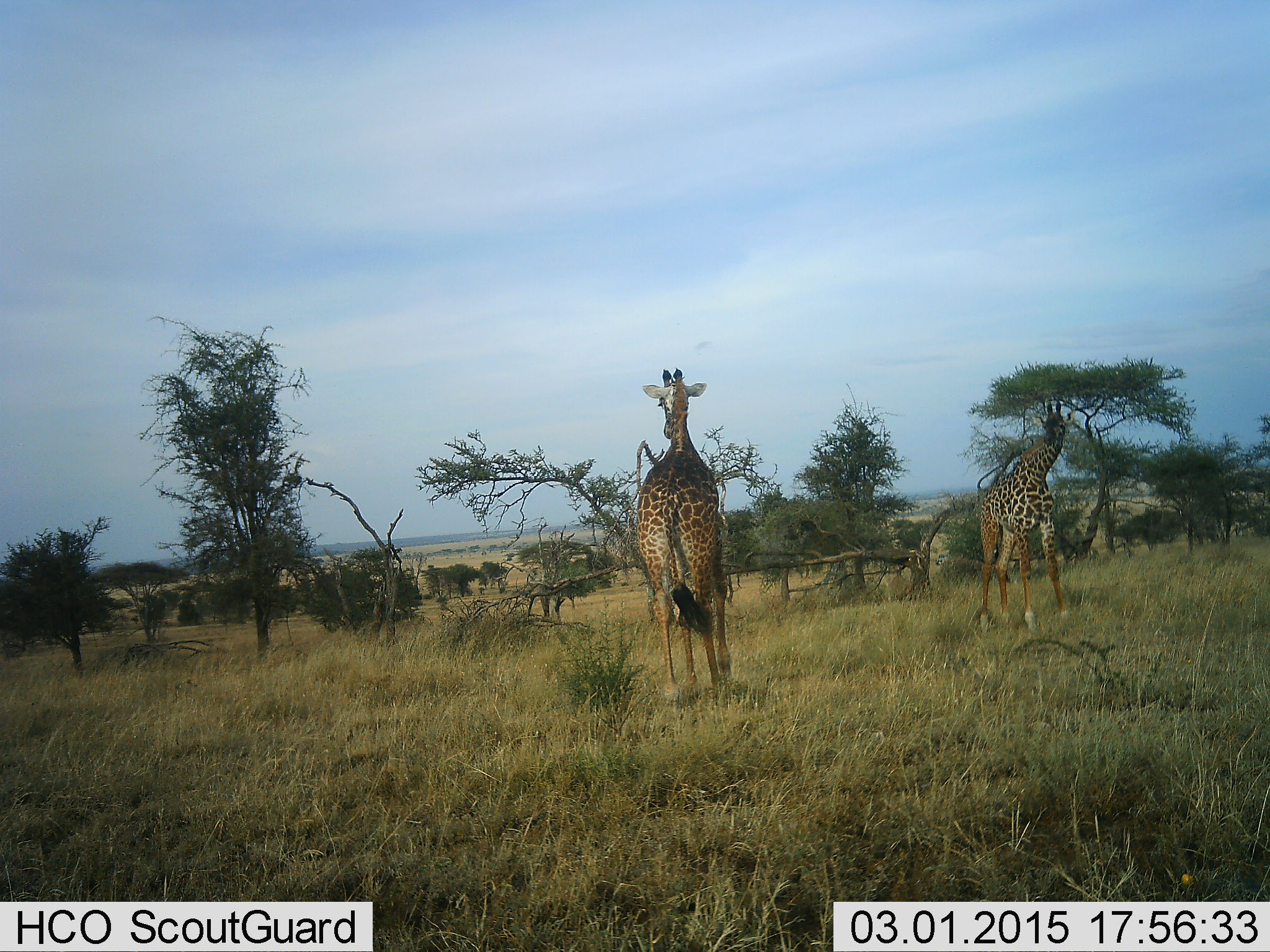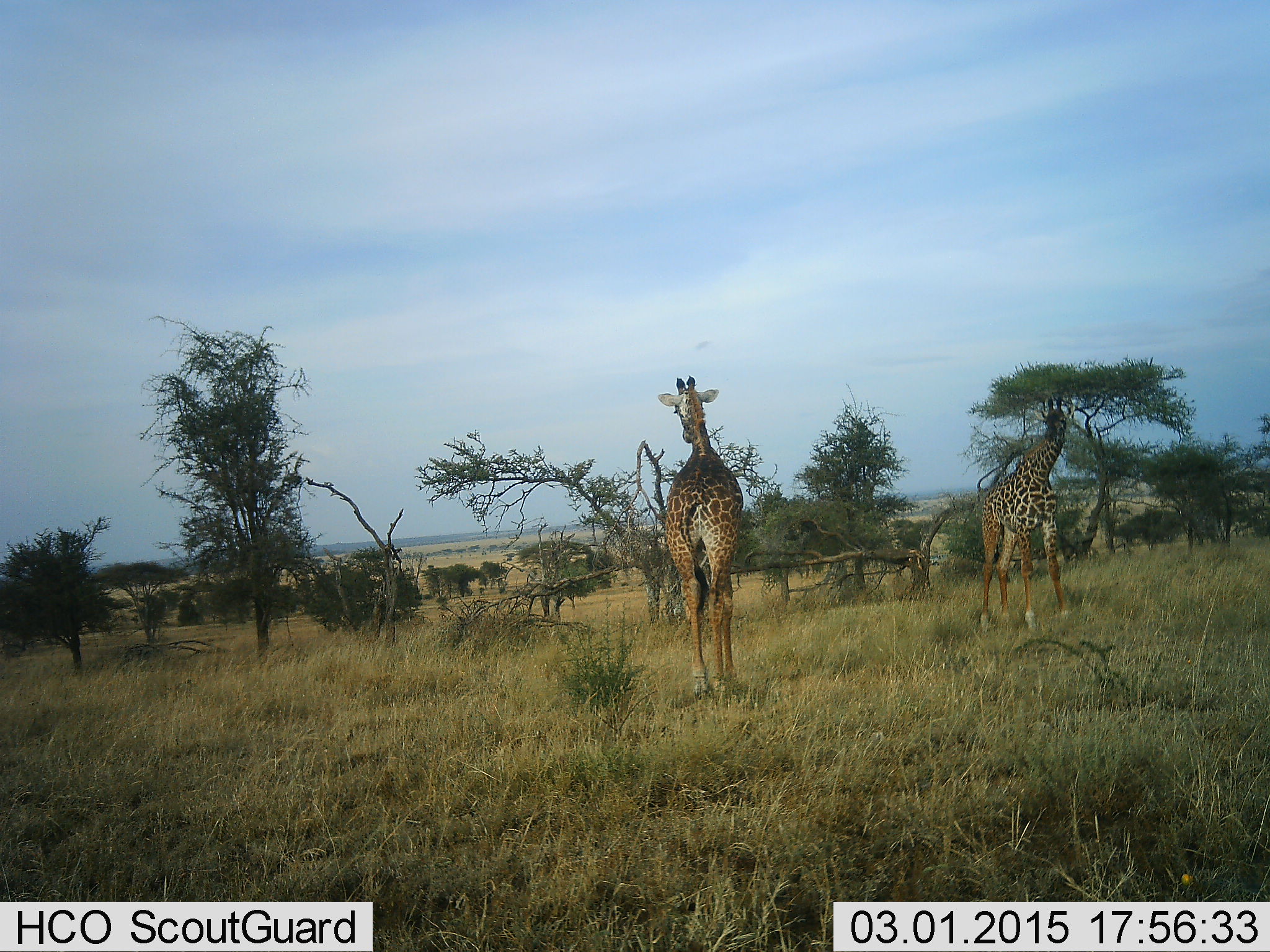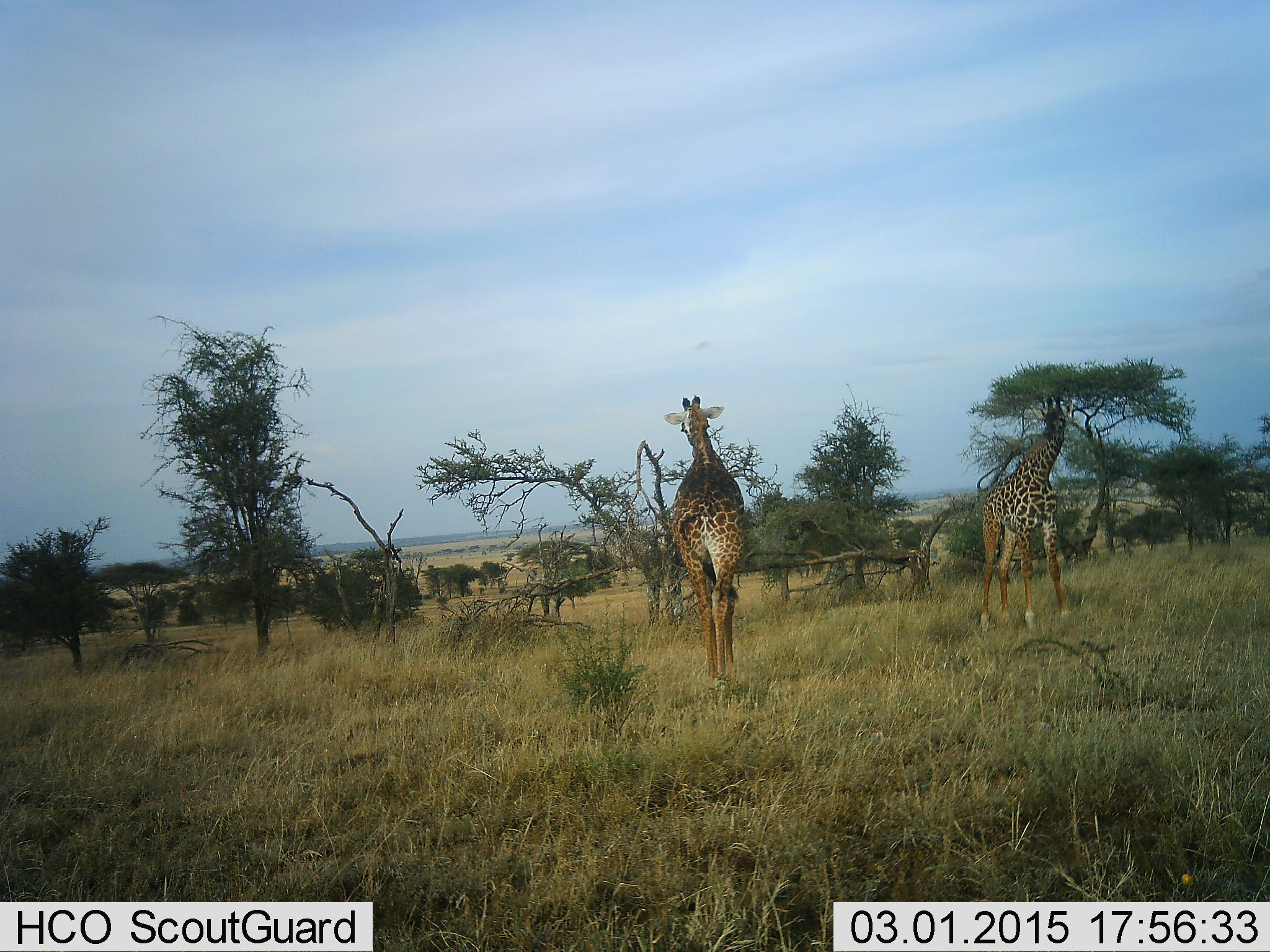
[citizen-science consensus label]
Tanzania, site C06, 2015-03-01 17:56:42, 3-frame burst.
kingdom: Animalia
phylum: Chordata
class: Mammalia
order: Artiodactyla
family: Giraffidae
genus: Giraffa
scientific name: Giraffa camelopardalis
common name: giraffe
Giraffe (Giraffa camelopardalis), count 2. Behavior (volunteer vote fractions): standing 70%, resting 0%, moving 80%, interacting 0%. Young present (vote fraction): 0%. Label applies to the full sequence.